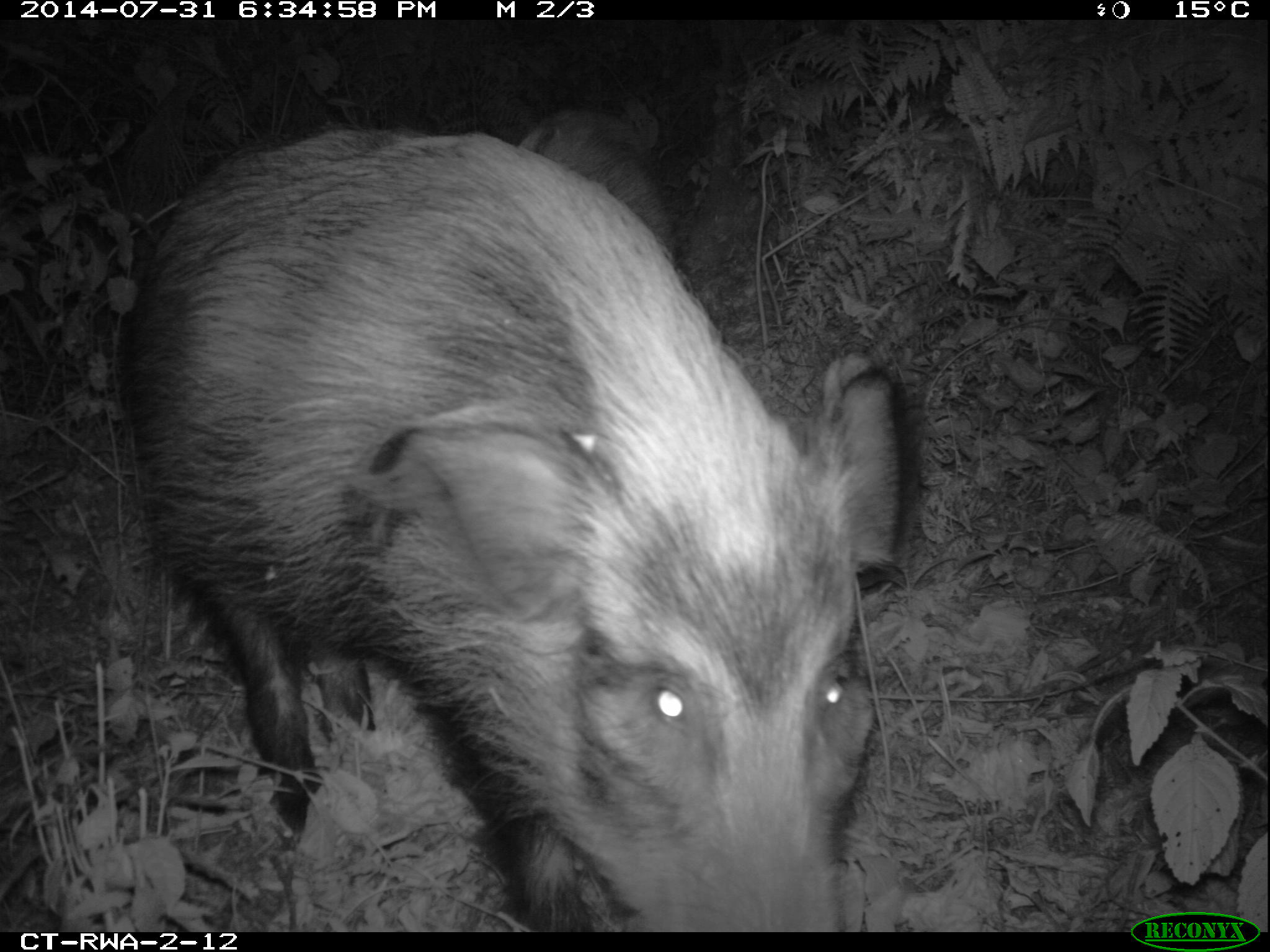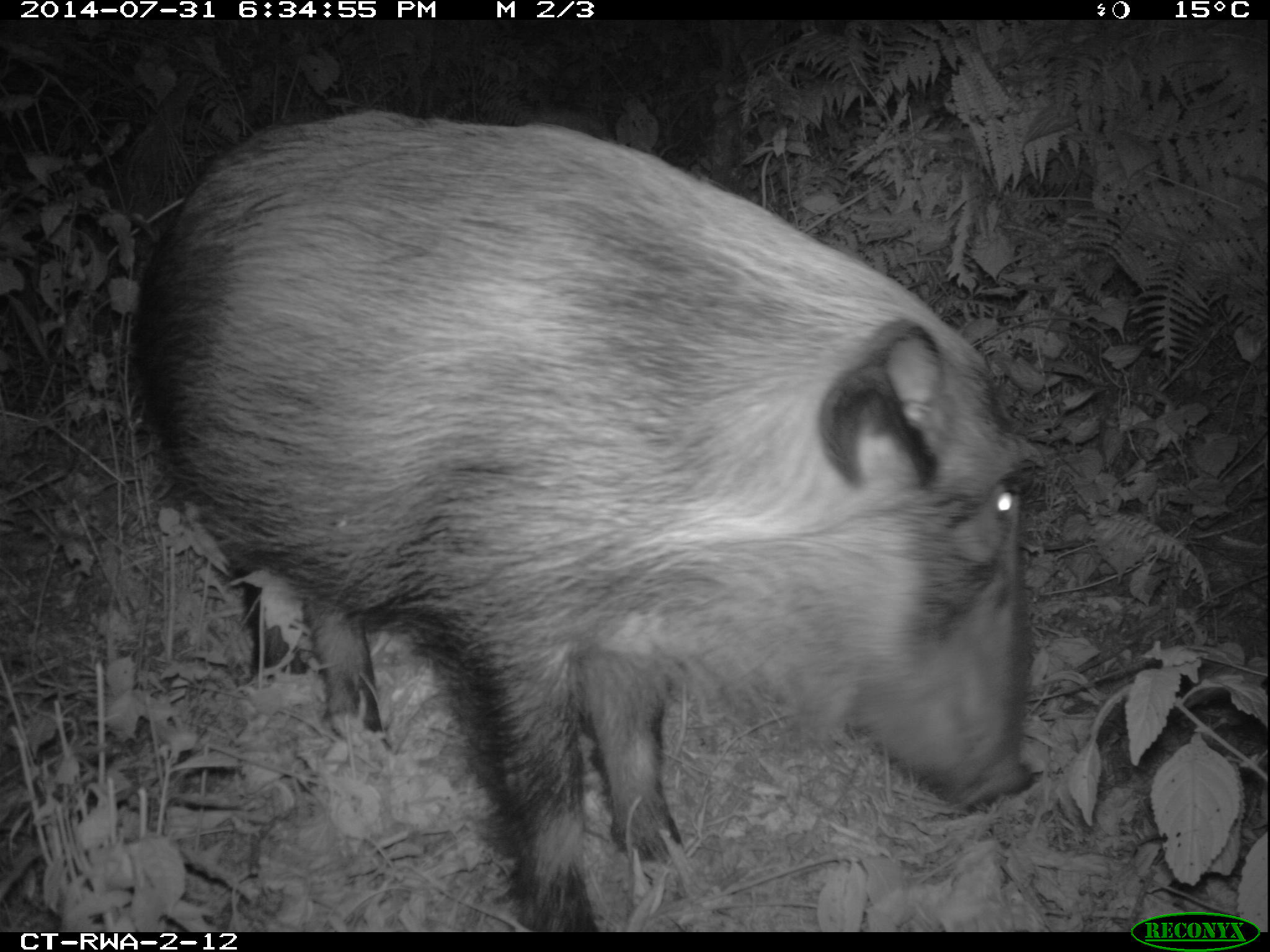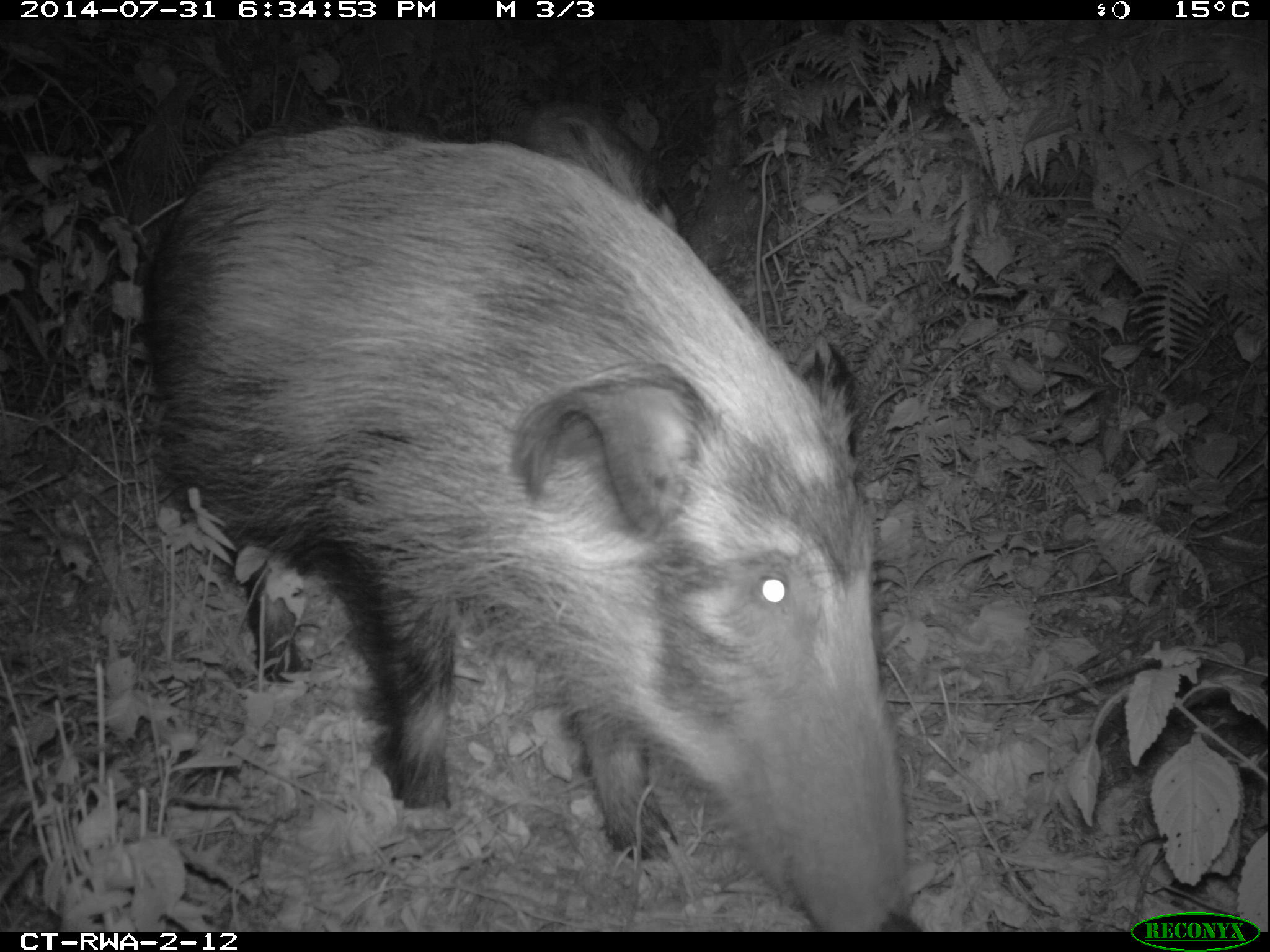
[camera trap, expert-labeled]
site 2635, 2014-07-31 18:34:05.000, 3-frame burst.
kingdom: Animalia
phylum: Chordata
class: Mammalia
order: Artiodactyla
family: Suidae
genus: Potamochoerus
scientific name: Potamochoerus larvatus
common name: bushpig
Potamochoerus larvatus (bushpig), count 2.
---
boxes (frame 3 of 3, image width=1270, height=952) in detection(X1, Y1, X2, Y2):
potamochoerus larvatus: detection(137, 116, 912, 932); detection(490, 73, 674, 247)